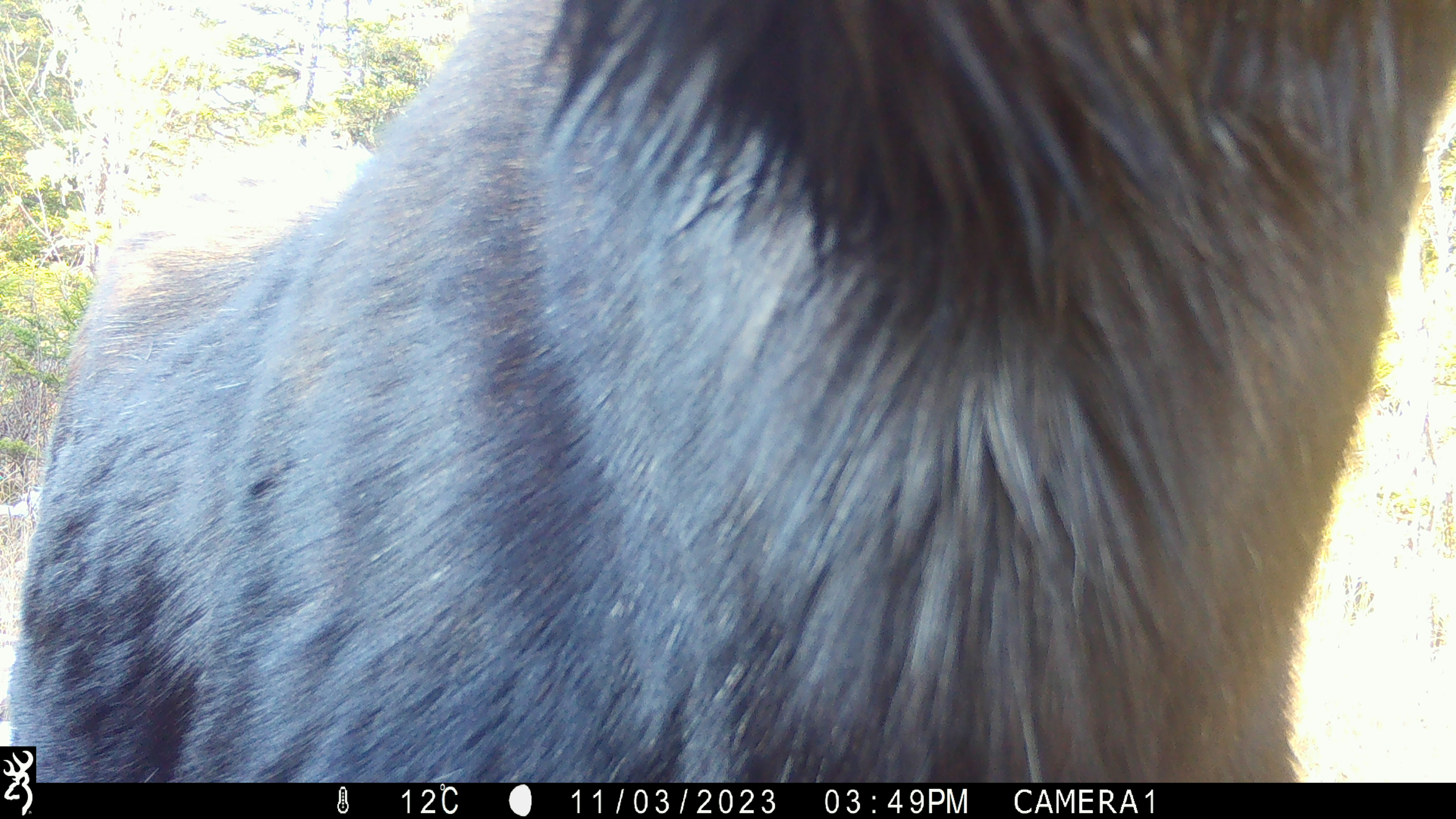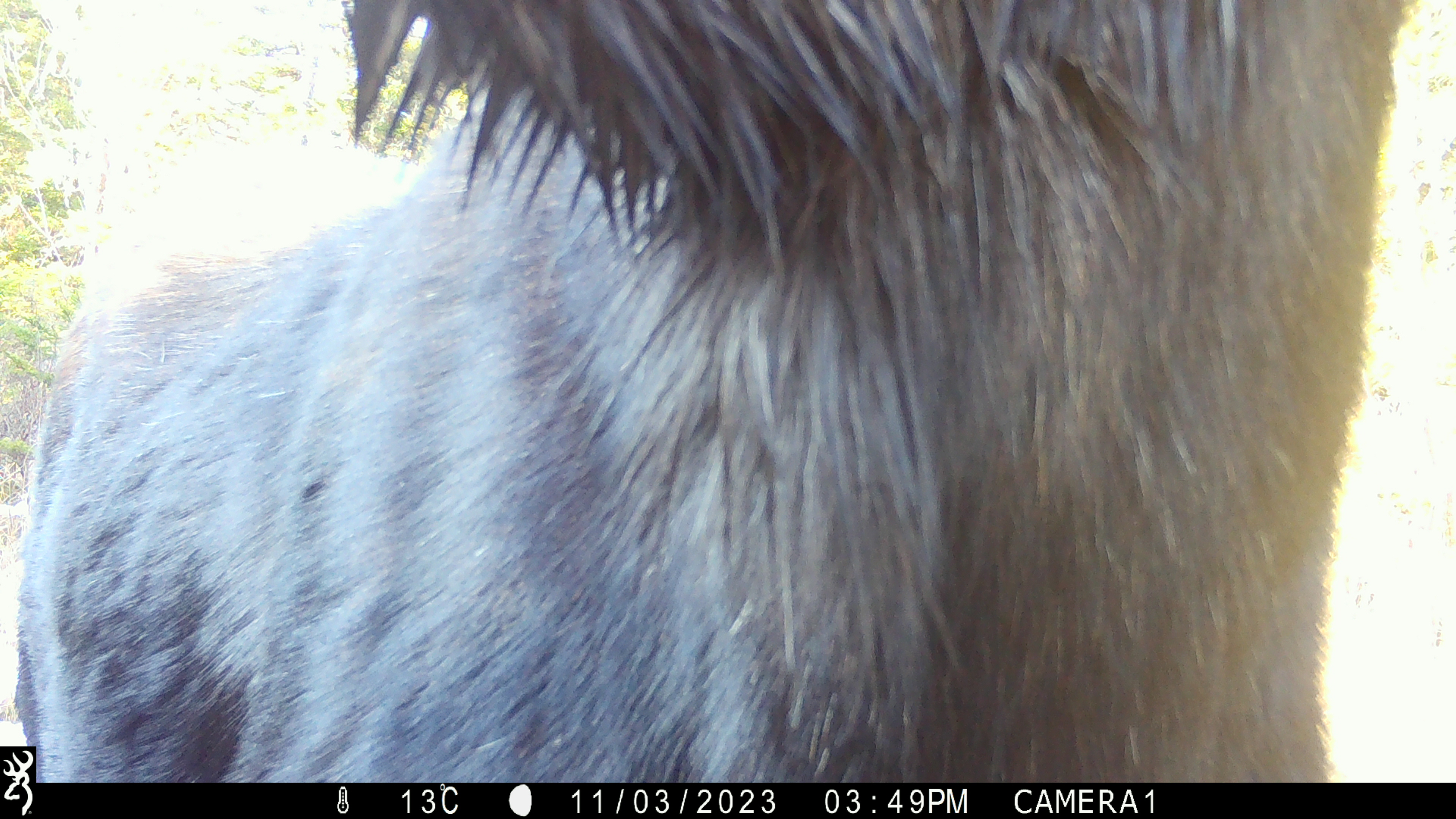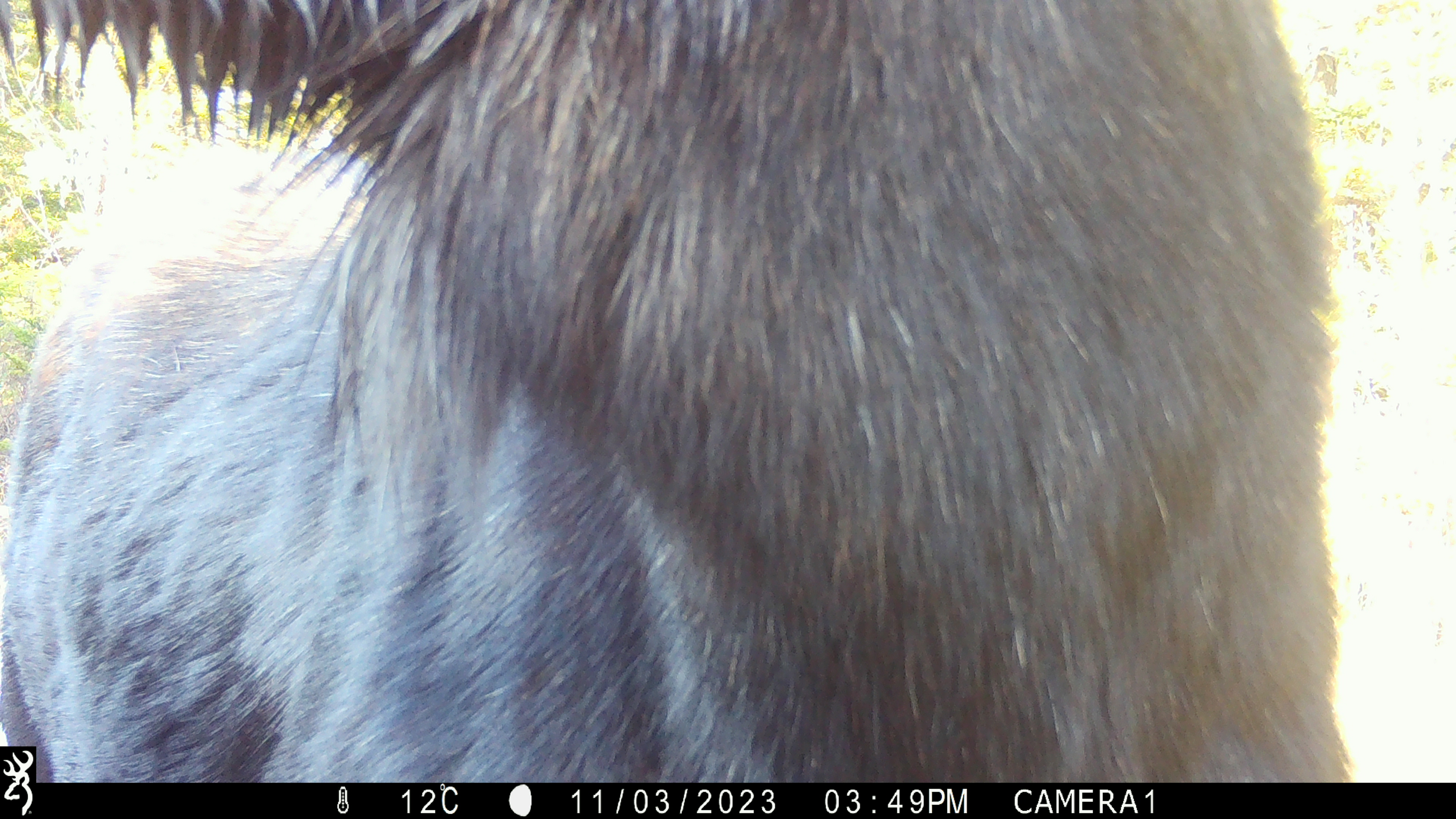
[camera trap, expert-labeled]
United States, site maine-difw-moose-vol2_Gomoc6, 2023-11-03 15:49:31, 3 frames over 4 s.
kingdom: Animalia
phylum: Chordata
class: Mammalia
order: Artiodactyla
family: Cervidae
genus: Alces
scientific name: Alces alces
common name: moose